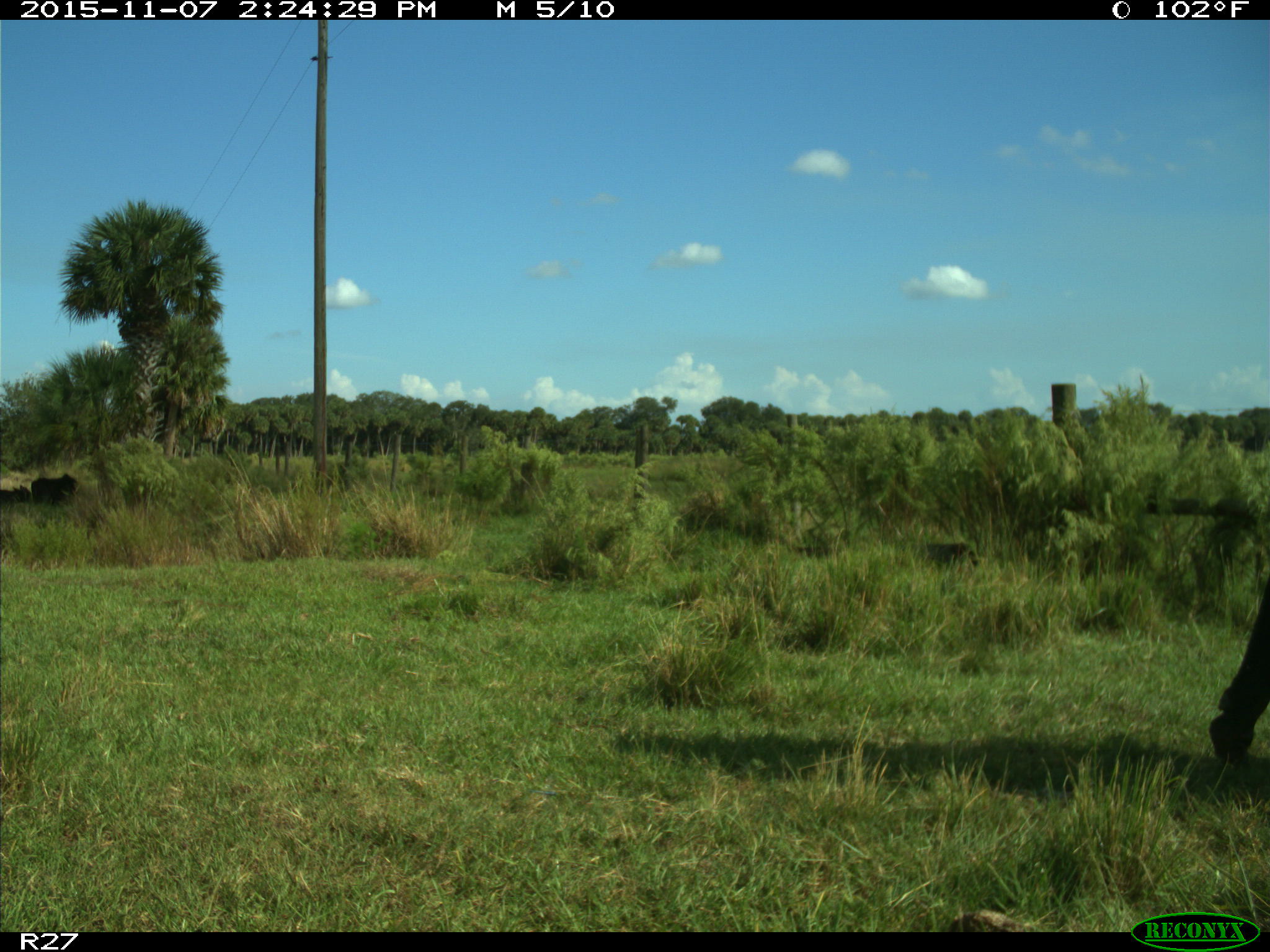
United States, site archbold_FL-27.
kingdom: Animalia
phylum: Chordata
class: Mammalia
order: Artiodactyla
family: Bovidae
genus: Bos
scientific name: Bos taurus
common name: domestic cow